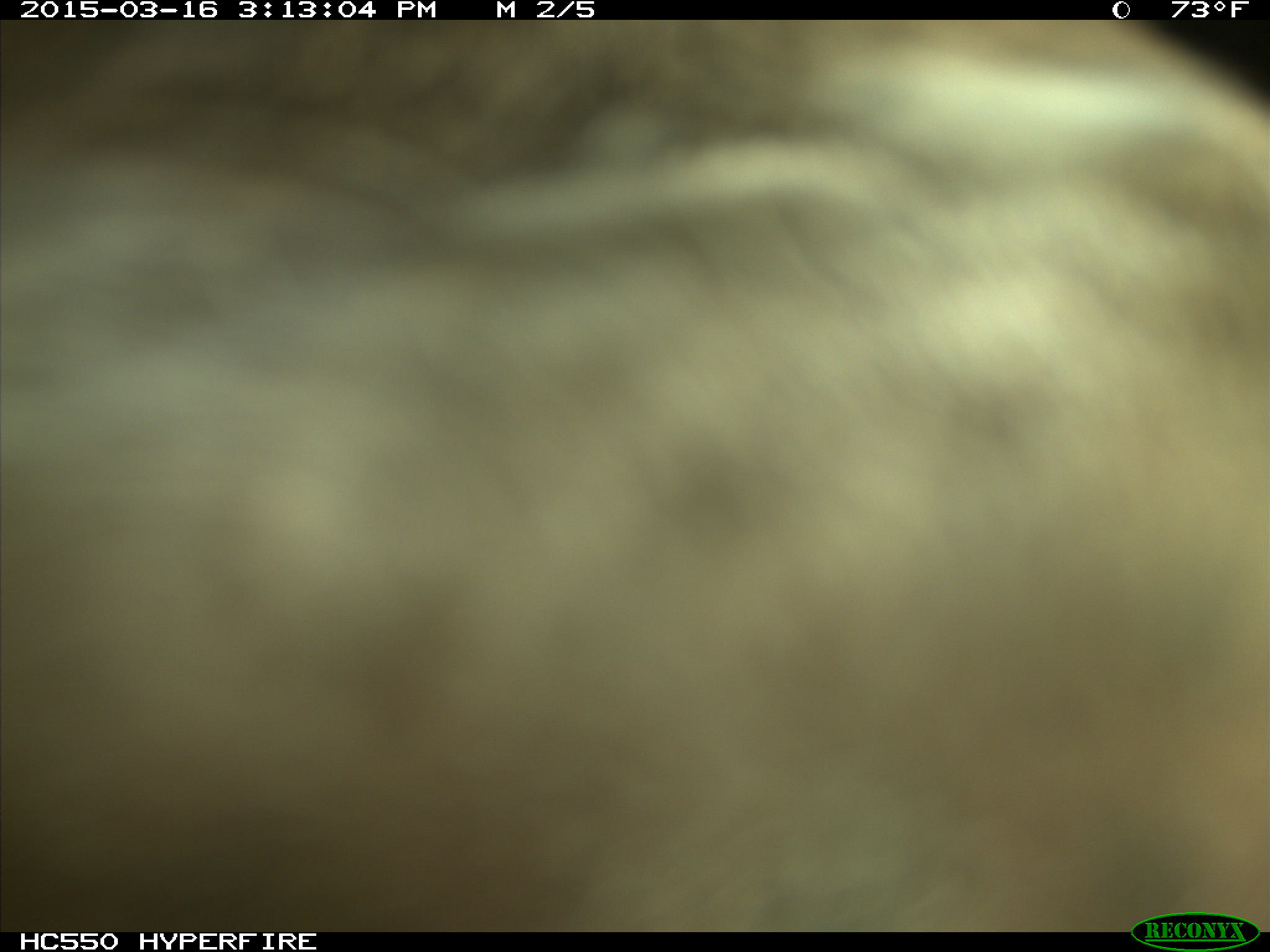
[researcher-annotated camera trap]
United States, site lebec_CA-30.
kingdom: Animalia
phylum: Chordata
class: Mammalia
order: Artiodactyla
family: Bovidae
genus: Bos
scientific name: Bos taurus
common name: domestic cow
Bos taurus (domestic cow).